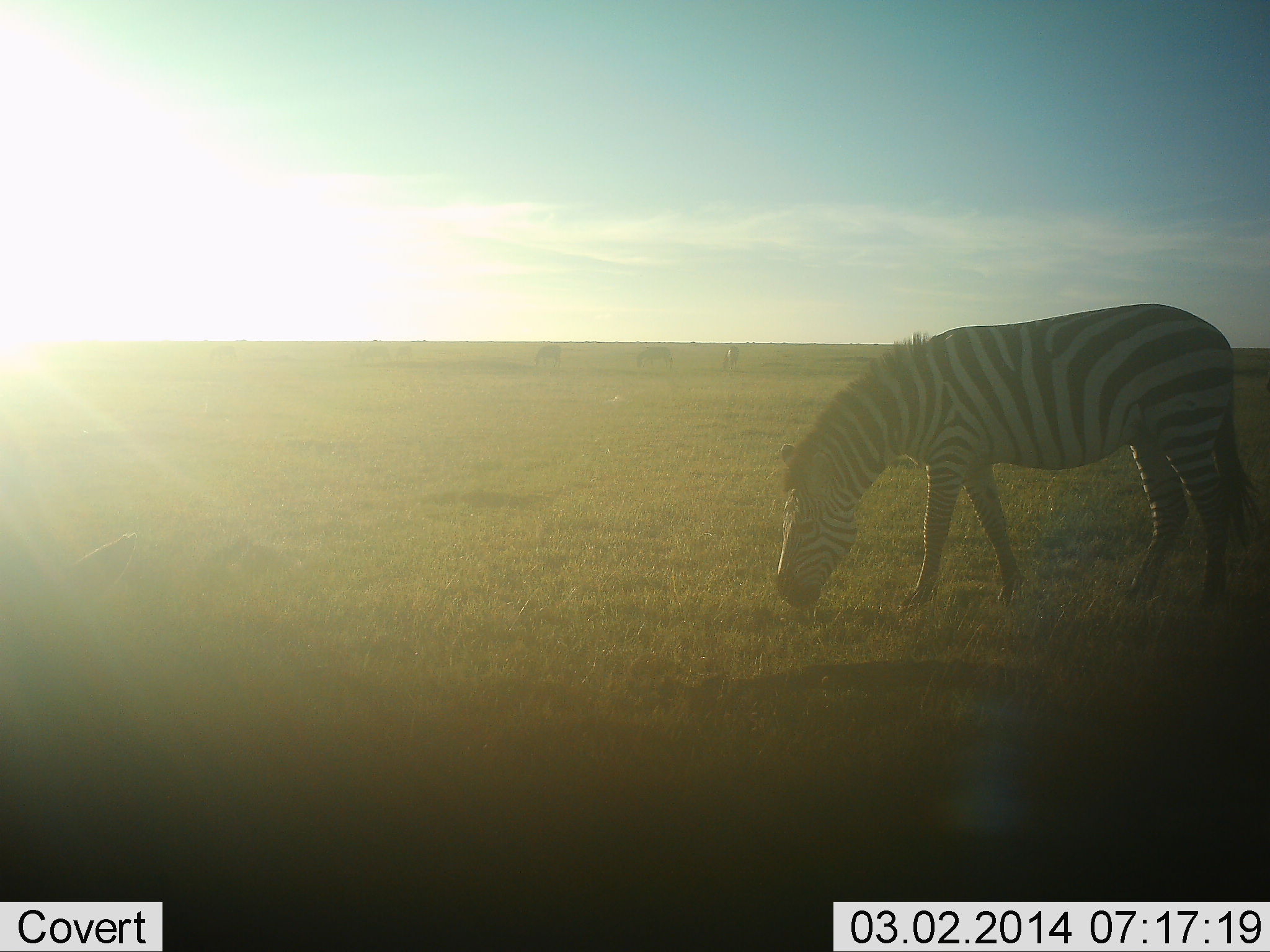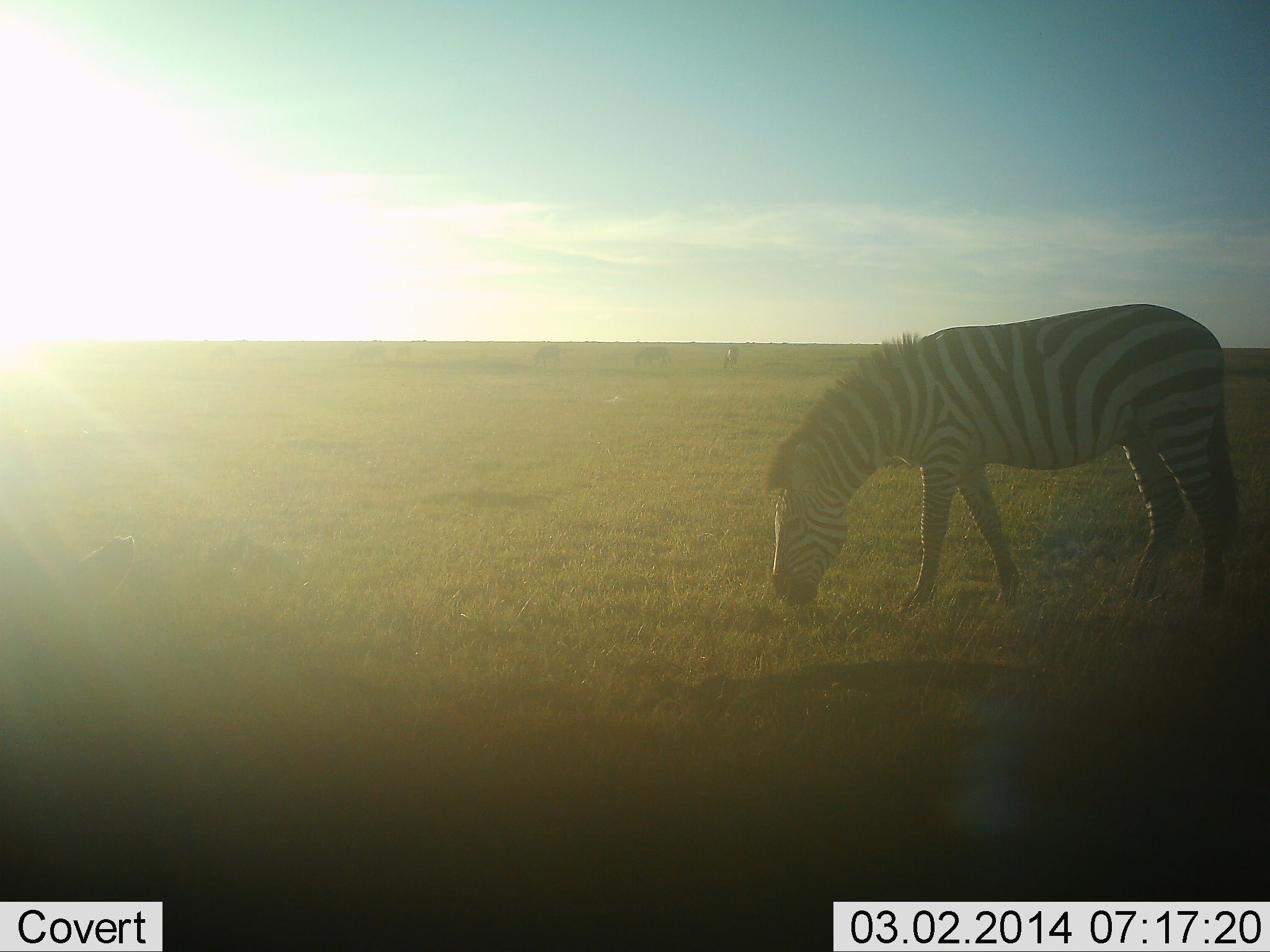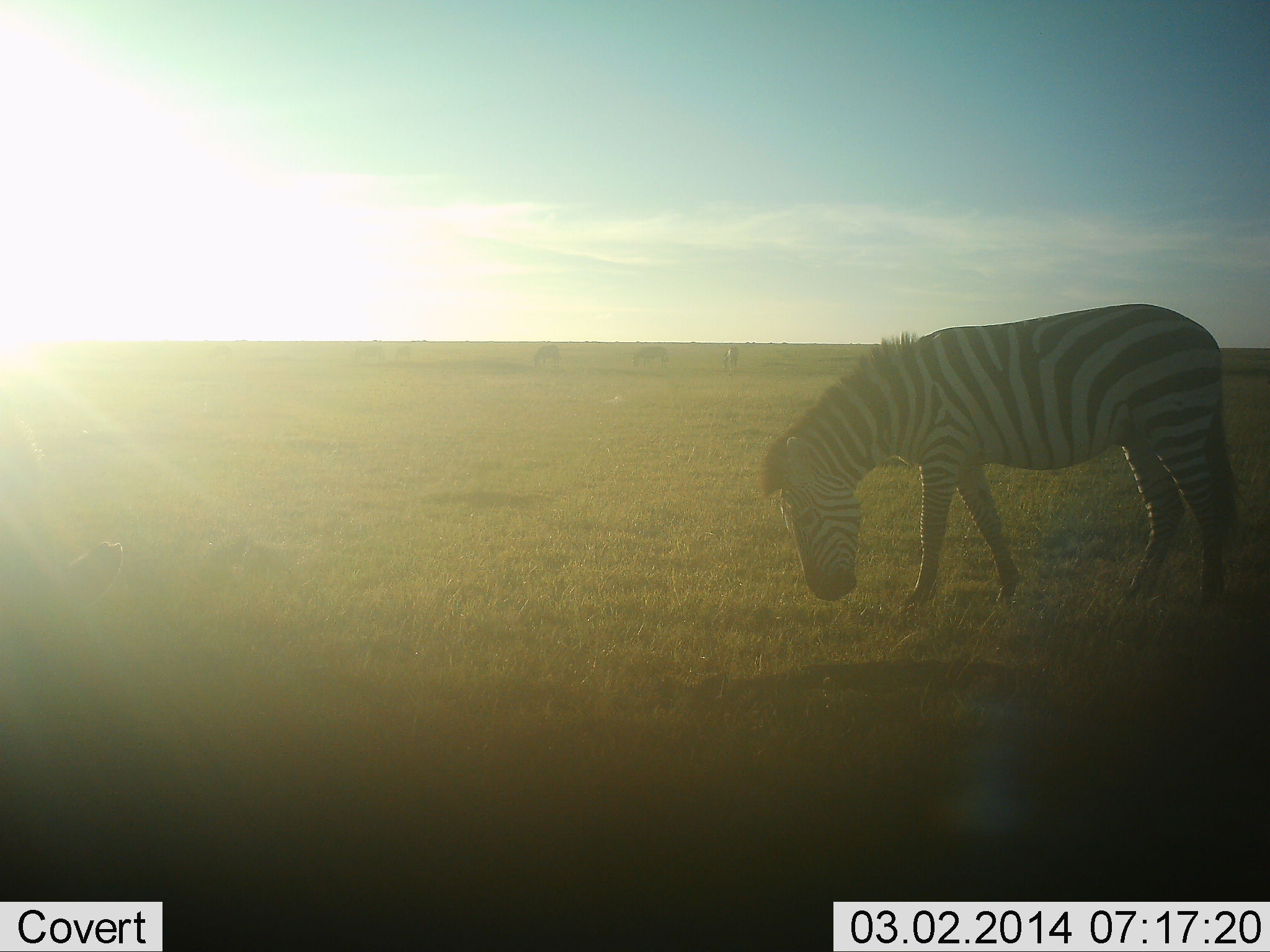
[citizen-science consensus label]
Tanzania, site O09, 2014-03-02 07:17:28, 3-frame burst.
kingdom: Animalia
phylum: Chordata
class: Mammalia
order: Perissodactyla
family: Equidae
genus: Equus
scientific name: Equus quagga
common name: plains zebra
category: zebra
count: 1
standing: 20%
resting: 0%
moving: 0%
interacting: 0%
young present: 0%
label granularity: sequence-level